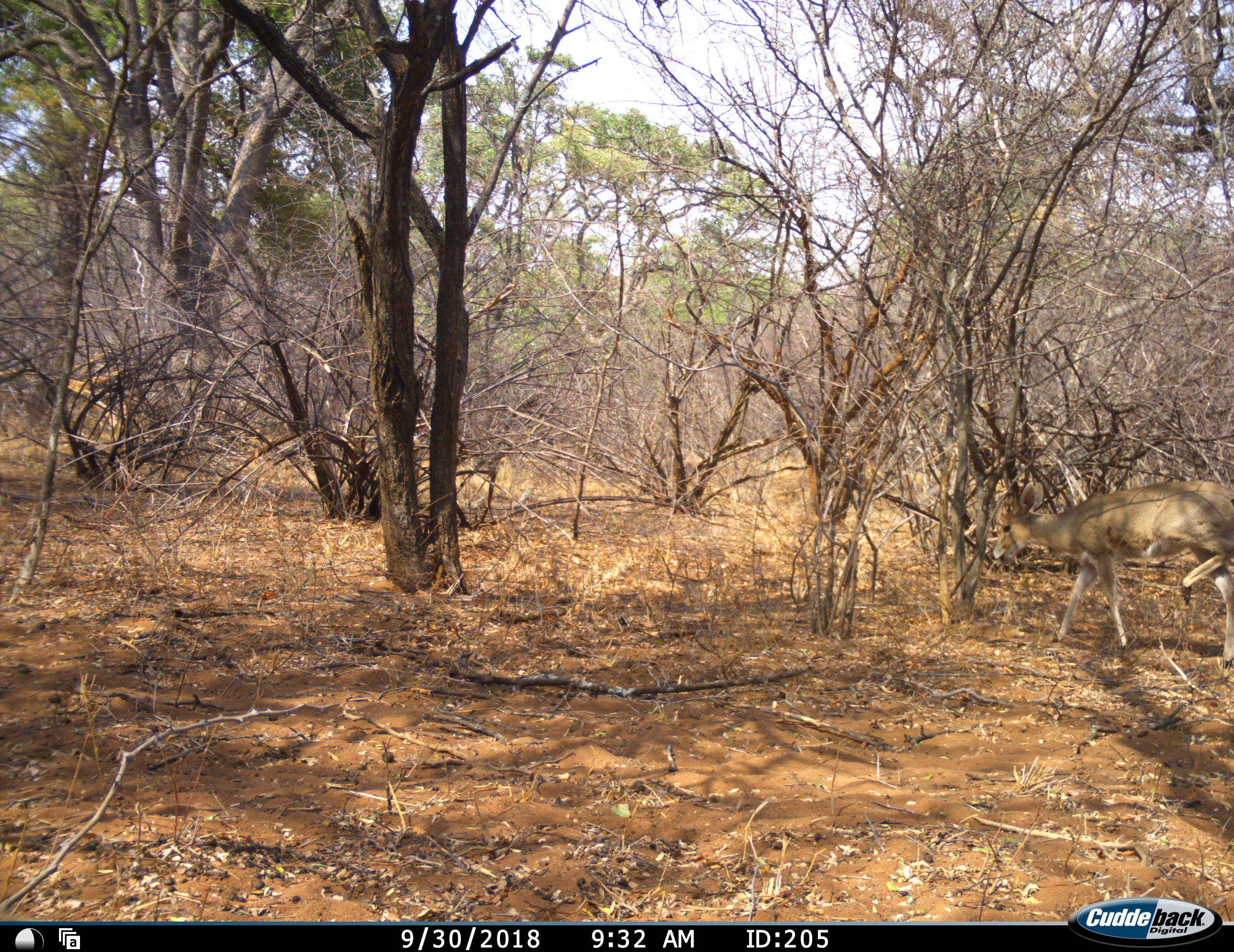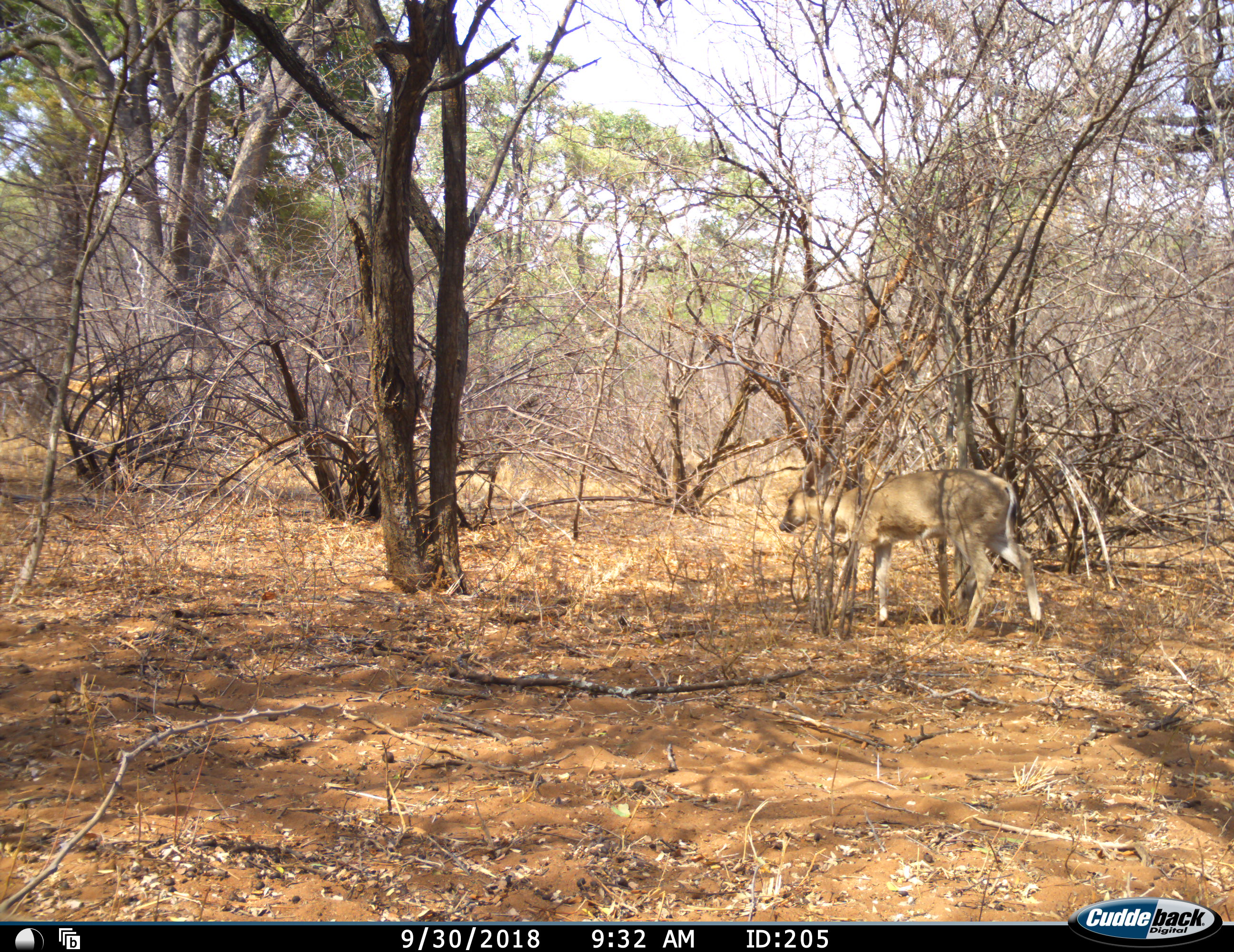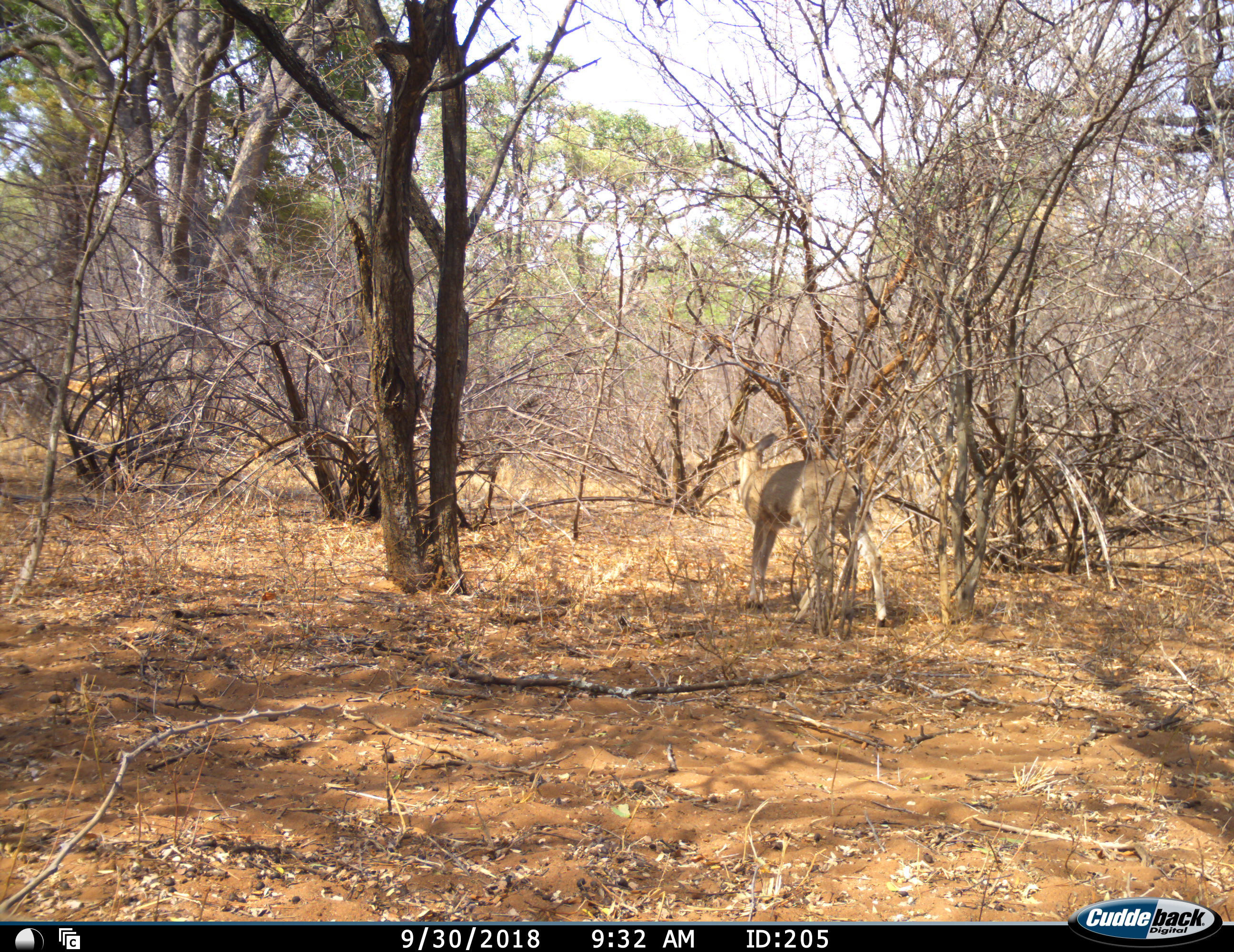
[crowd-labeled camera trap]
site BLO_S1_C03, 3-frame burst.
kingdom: Animalia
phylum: Chordata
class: Mammalia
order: Artiodactyla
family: Bovidae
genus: Redunca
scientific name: Redunca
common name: reedbuck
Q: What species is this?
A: Reedbuck (Redunca).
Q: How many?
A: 1.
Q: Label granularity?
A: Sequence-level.